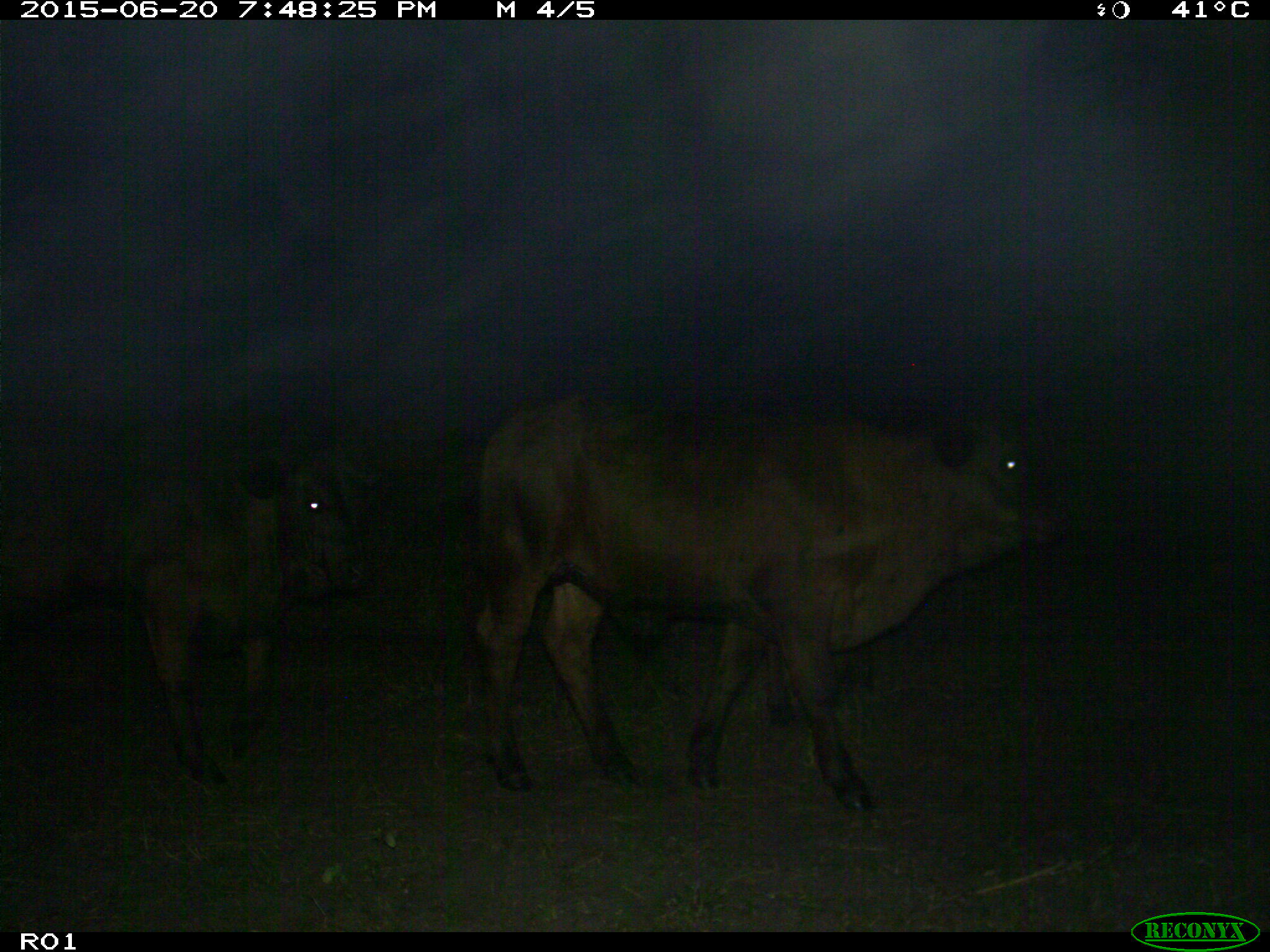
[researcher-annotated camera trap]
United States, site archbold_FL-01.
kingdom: Animalia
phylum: Chordata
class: Mammalia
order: Artiodactyla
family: Bovidae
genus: Bos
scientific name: Bos taurus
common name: domestic cow